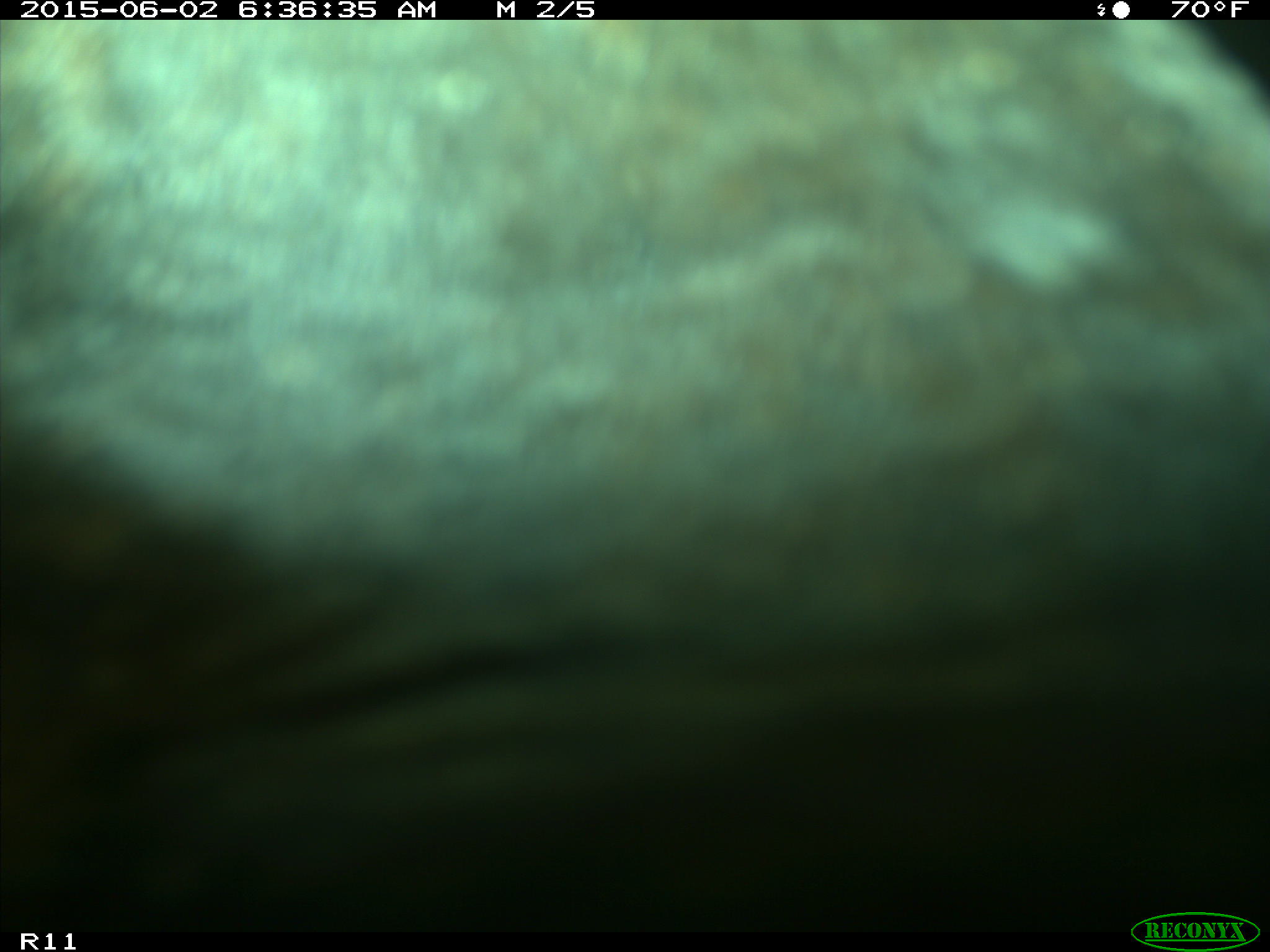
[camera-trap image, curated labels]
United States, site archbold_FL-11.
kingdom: Animalia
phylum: Chordata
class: Mammalia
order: Artiodactyla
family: Bovidae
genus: Bos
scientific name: Bos taurus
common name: domestic cow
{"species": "Bos taurus (domestic cow)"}